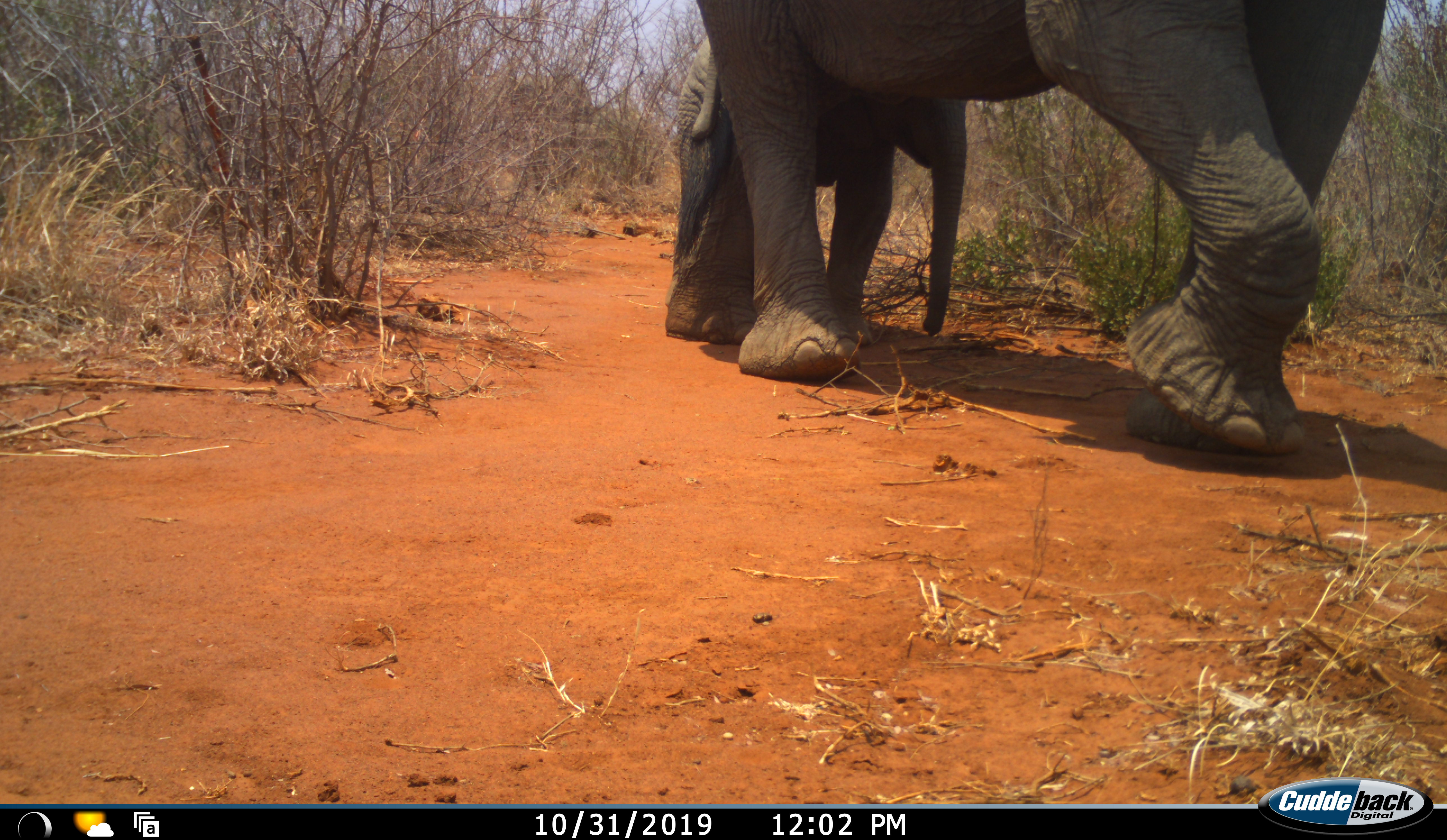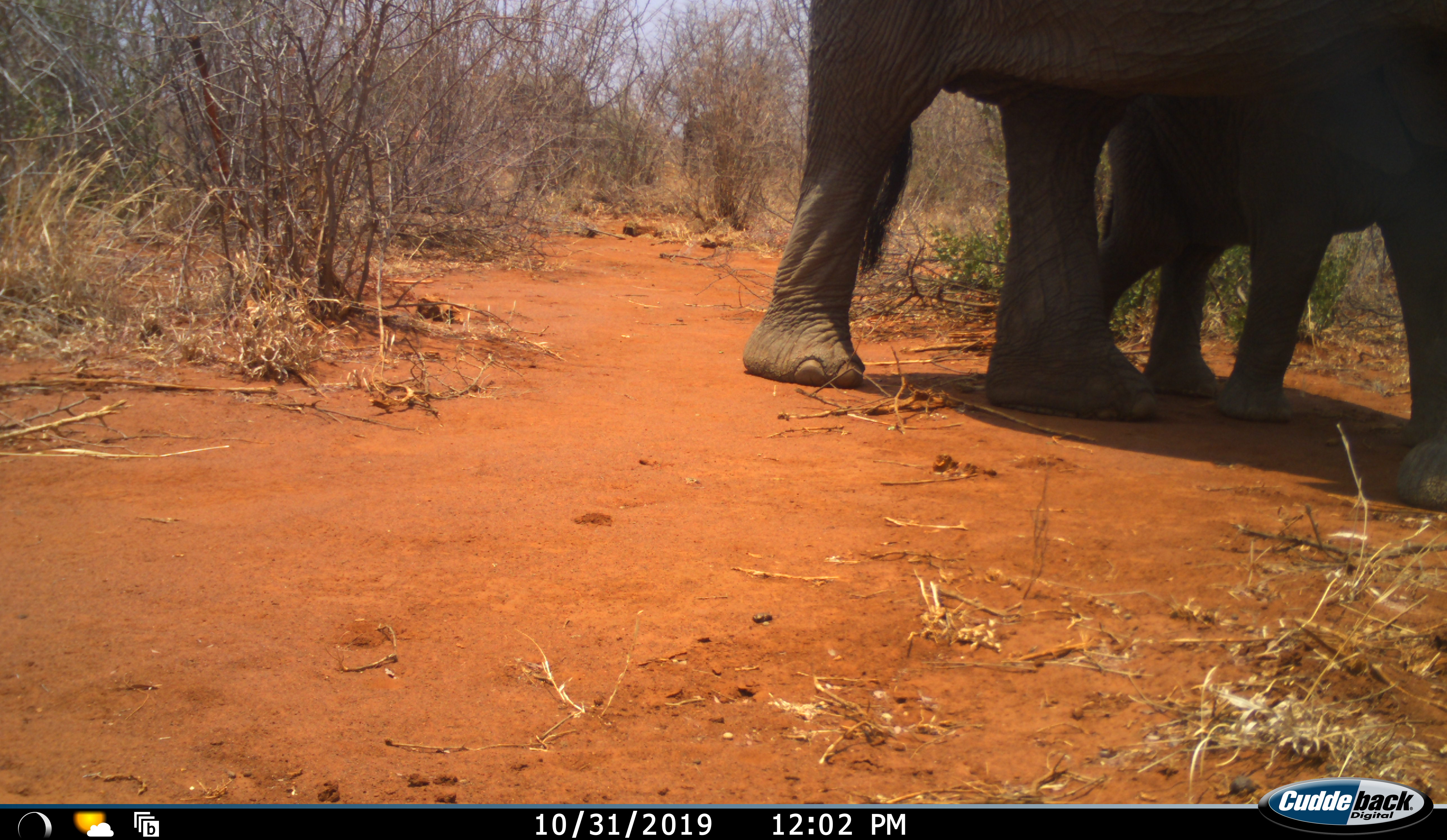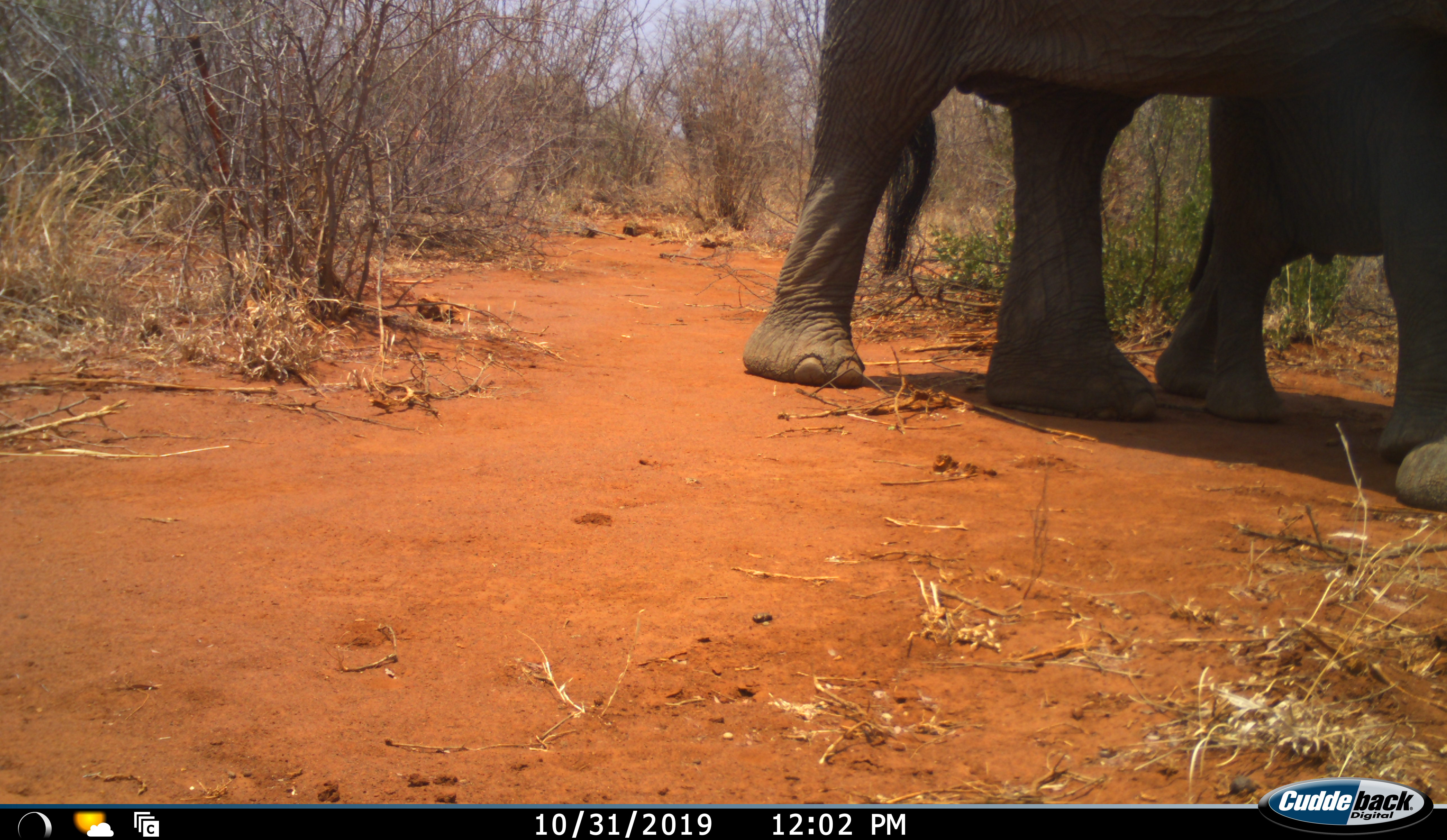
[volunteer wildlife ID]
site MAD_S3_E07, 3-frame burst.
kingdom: Animalia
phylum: Chordata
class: Mammalia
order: Proboscidea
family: Elephantidae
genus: Loxodonta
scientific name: Loxodonta africana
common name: african bush elephant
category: elephant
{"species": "elephant (african bush elephant) (Loxodonta africana)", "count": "2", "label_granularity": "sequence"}